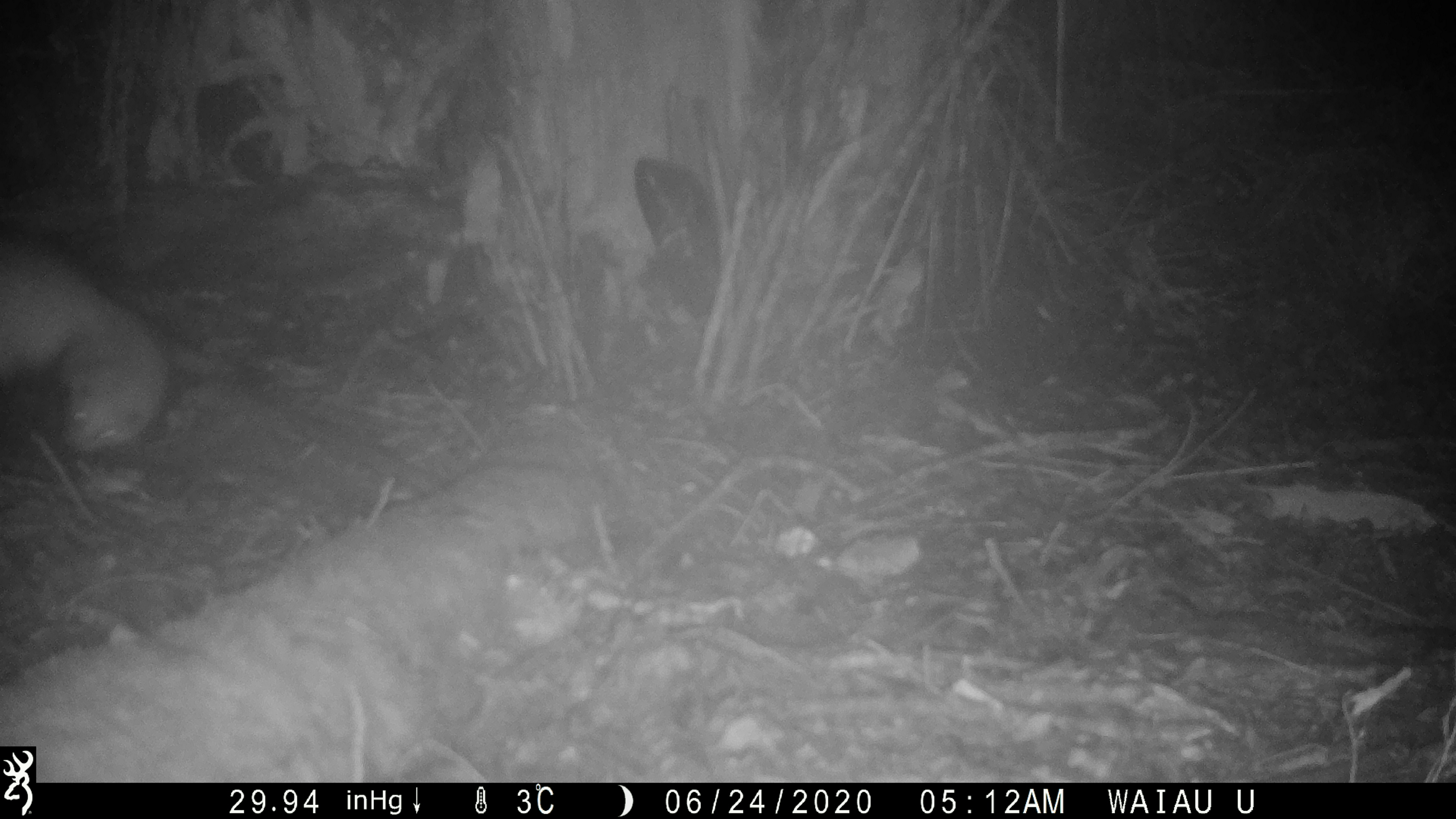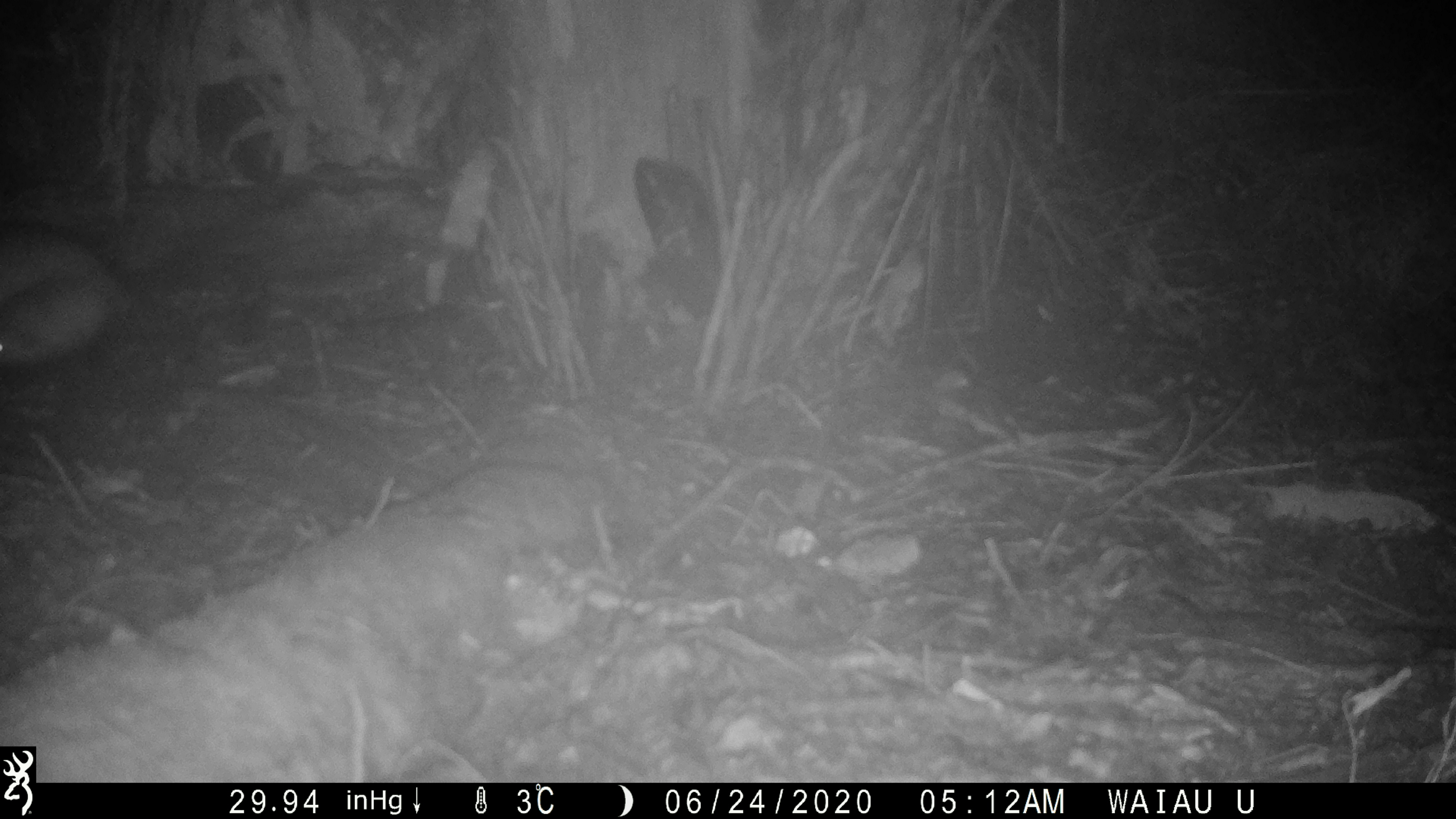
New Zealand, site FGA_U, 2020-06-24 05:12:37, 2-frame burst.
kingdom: Animalia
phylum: Chordata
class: Mammalia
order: Carnivora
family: Mustelidae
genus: Mustela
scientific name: Mustela furo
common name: ferret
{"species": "ferret (Mustela furo)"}